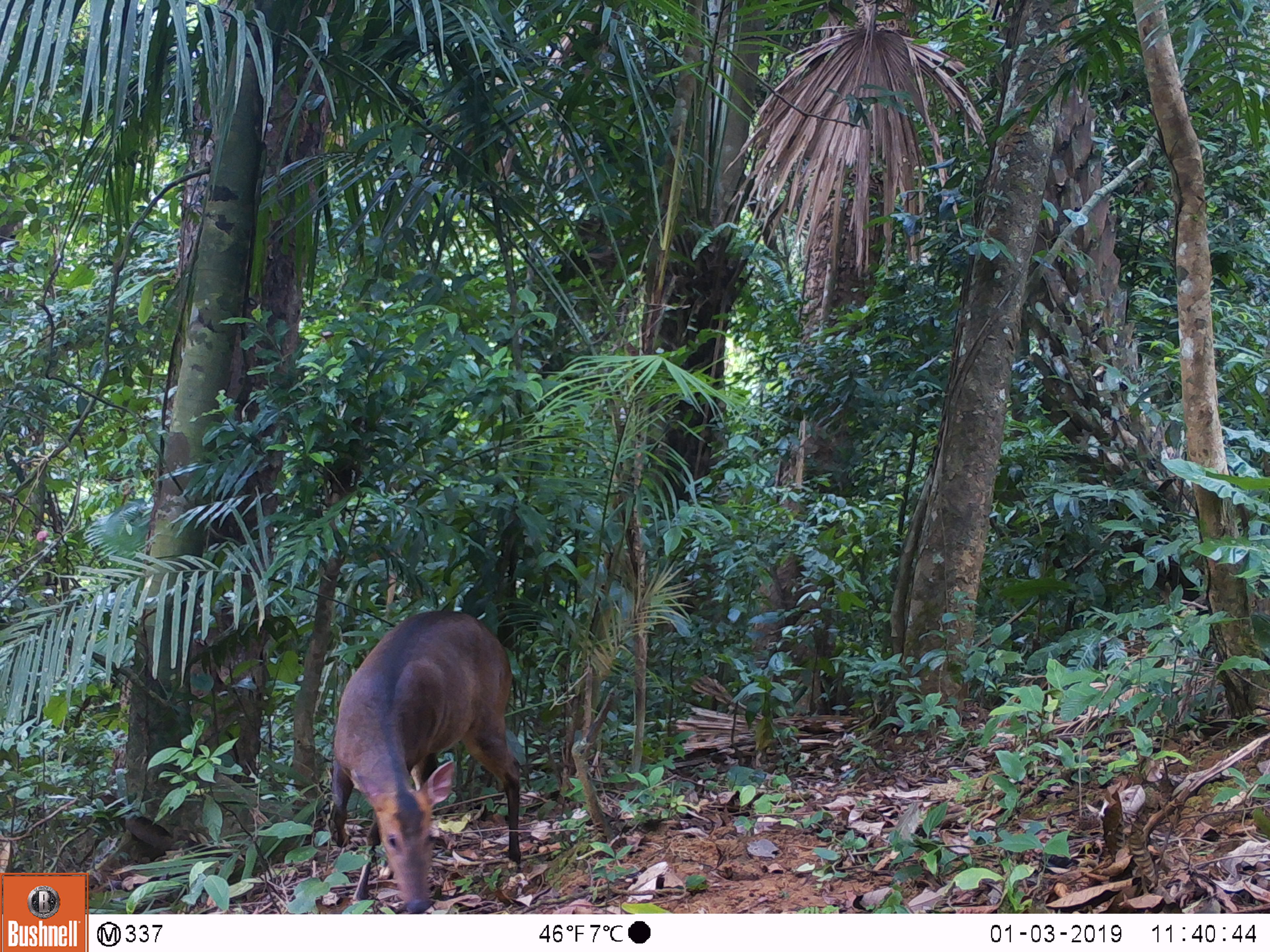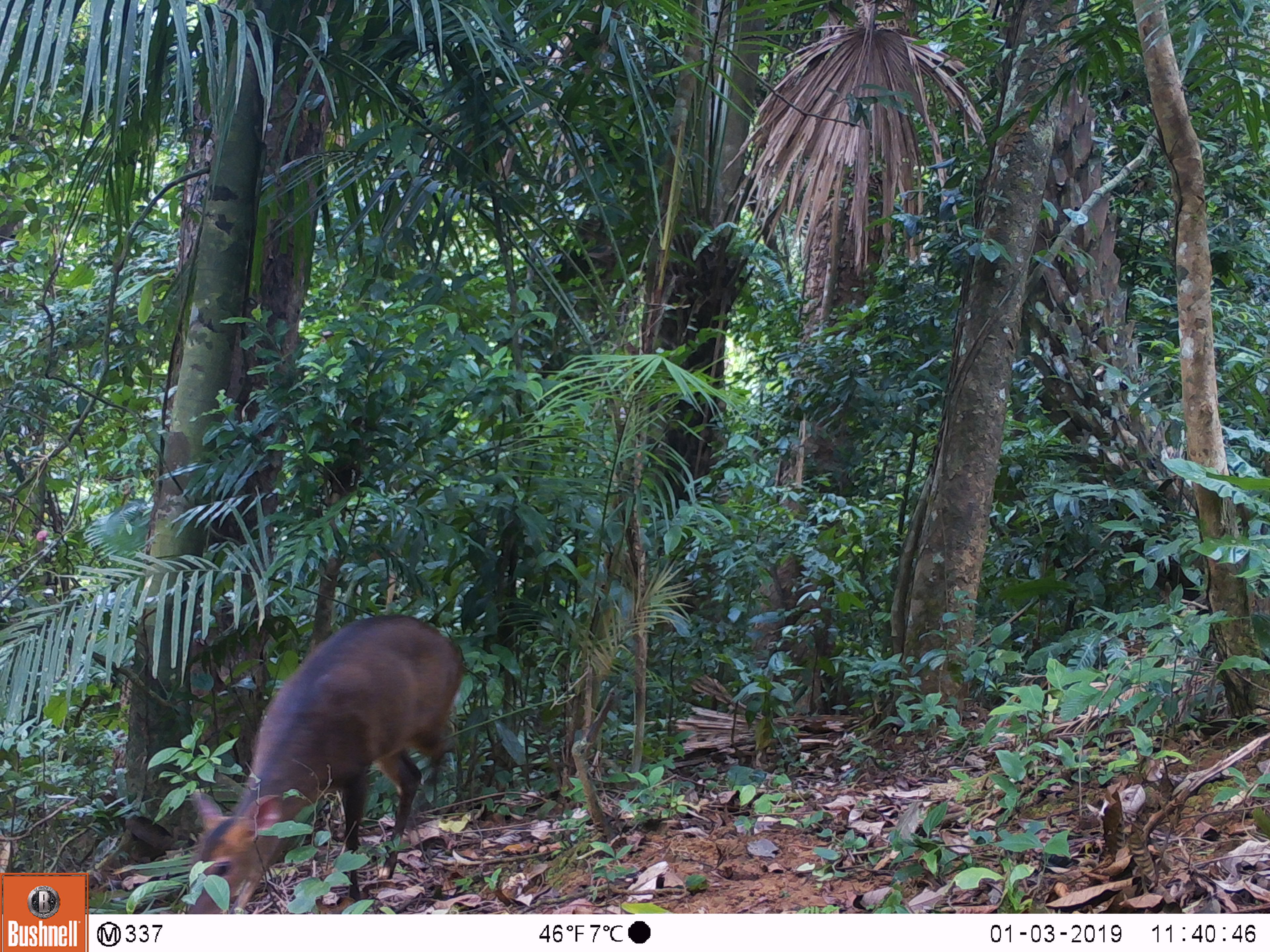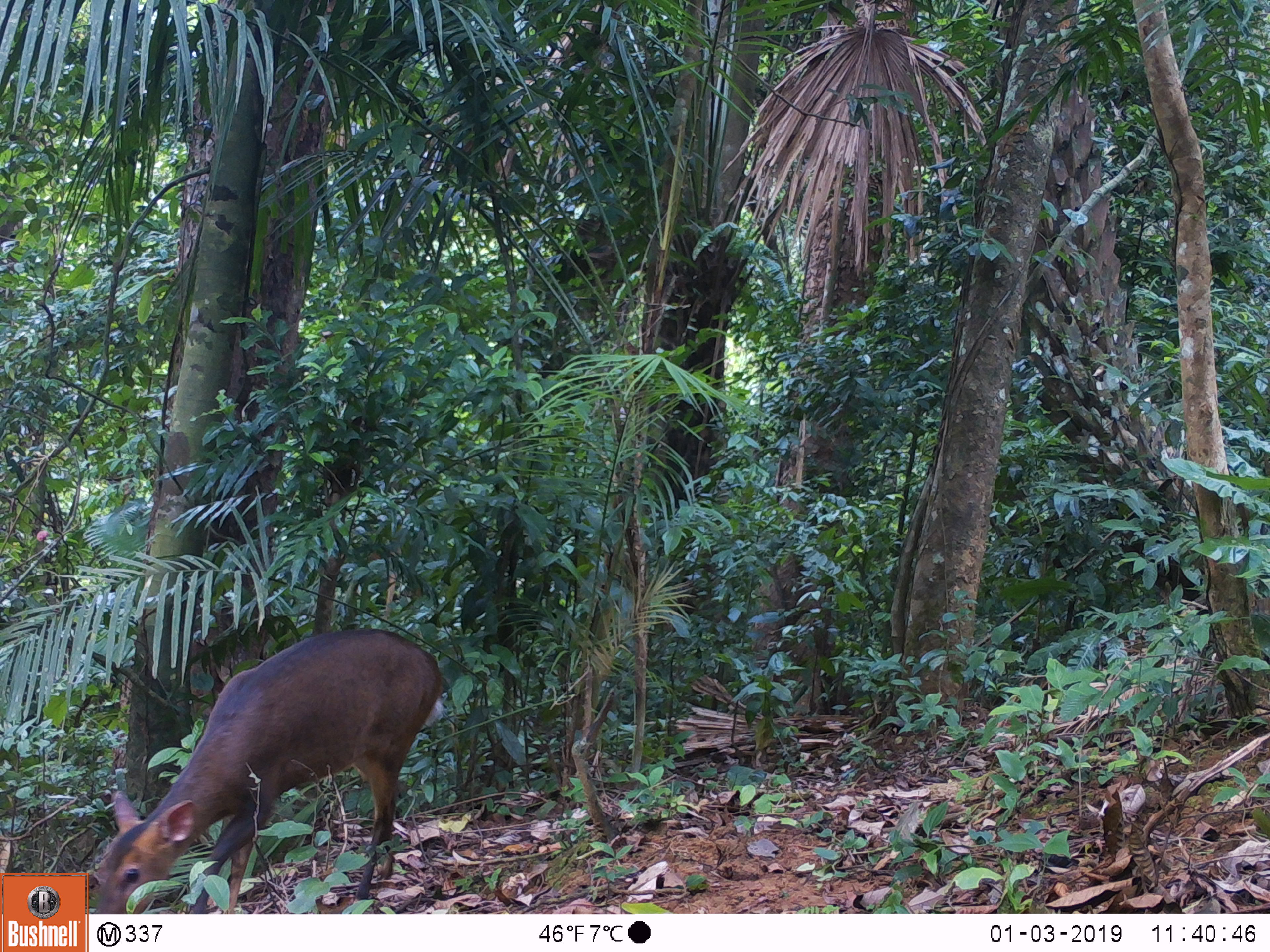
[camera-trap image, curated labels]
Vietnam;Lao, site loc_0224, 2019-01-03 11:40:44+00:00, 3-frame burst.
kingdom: Animalia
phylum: Chordata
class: Mammalia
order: Artiodactyla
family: Cervidae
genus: Muntiacus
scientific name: Muntiacus vuquangensis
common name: large-antlered muntjac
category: large antlered muntjac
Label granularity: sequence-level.